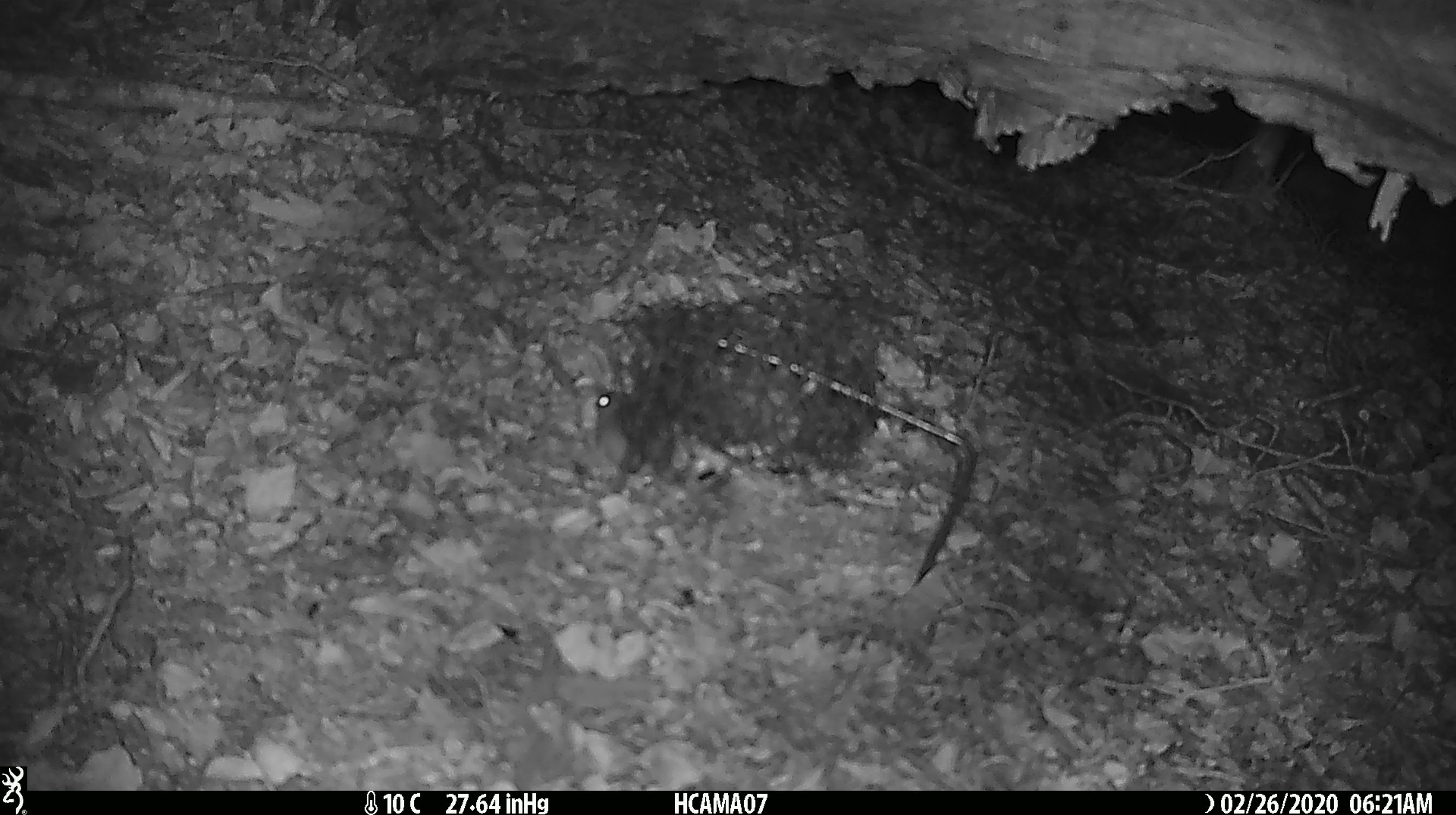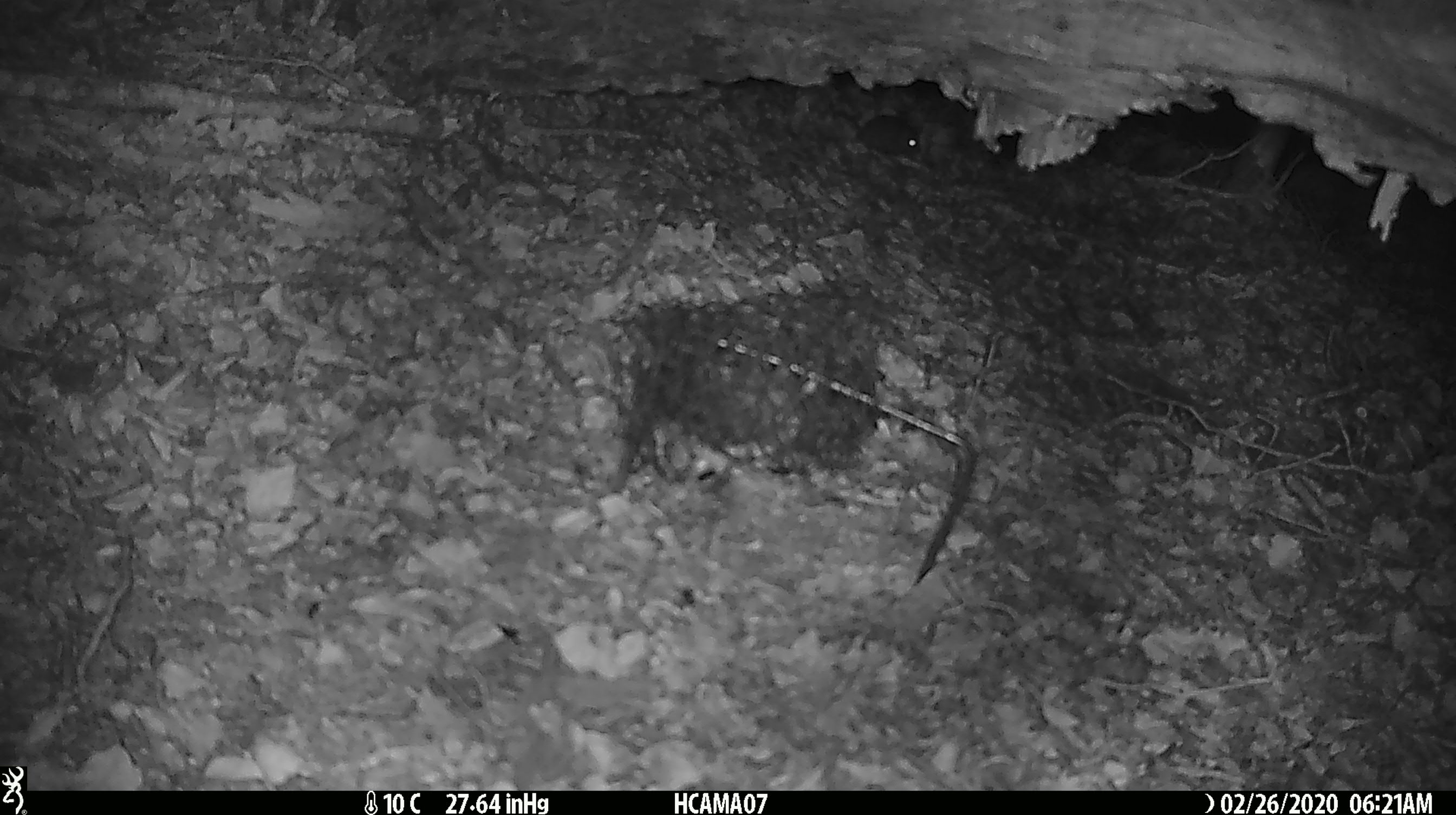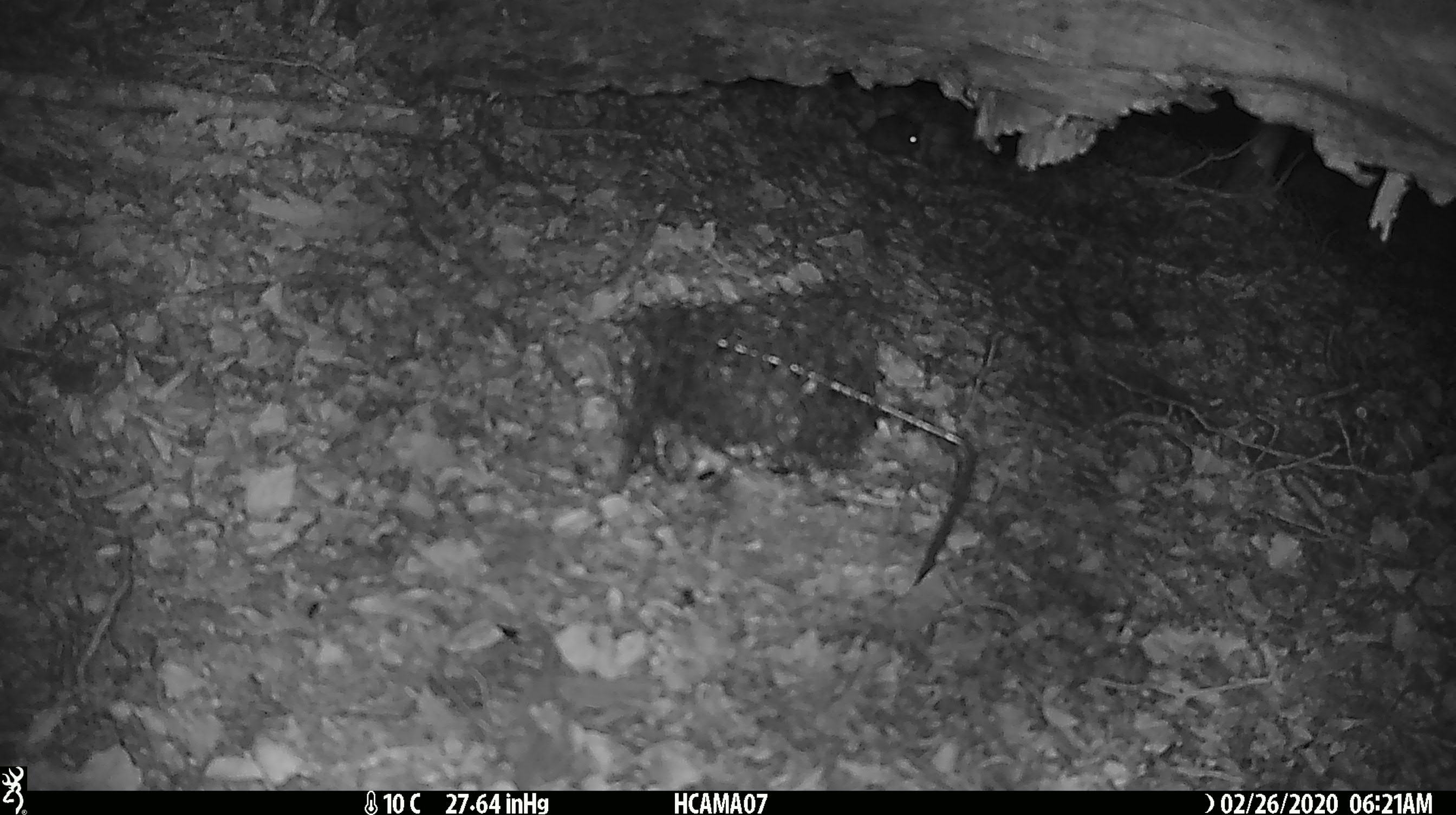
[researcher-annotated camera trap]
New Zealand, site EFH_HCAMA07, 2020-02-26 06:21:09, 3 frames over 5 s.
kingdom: Animalia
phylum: Chordata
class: Mammalia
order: Rodentia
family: Muridae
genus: Mus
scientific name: Mus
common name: mouse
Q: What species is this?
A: Mouse (Mus).